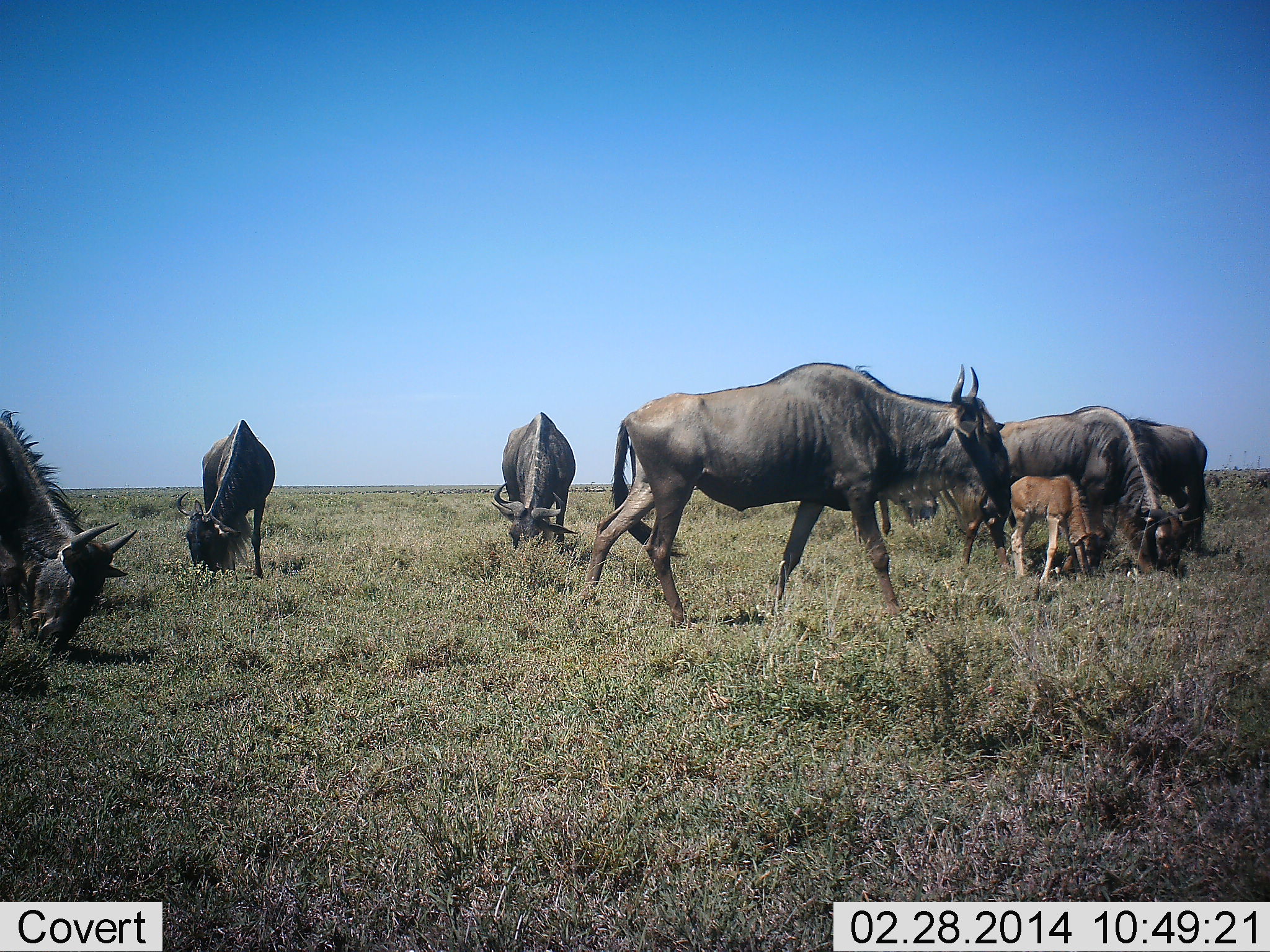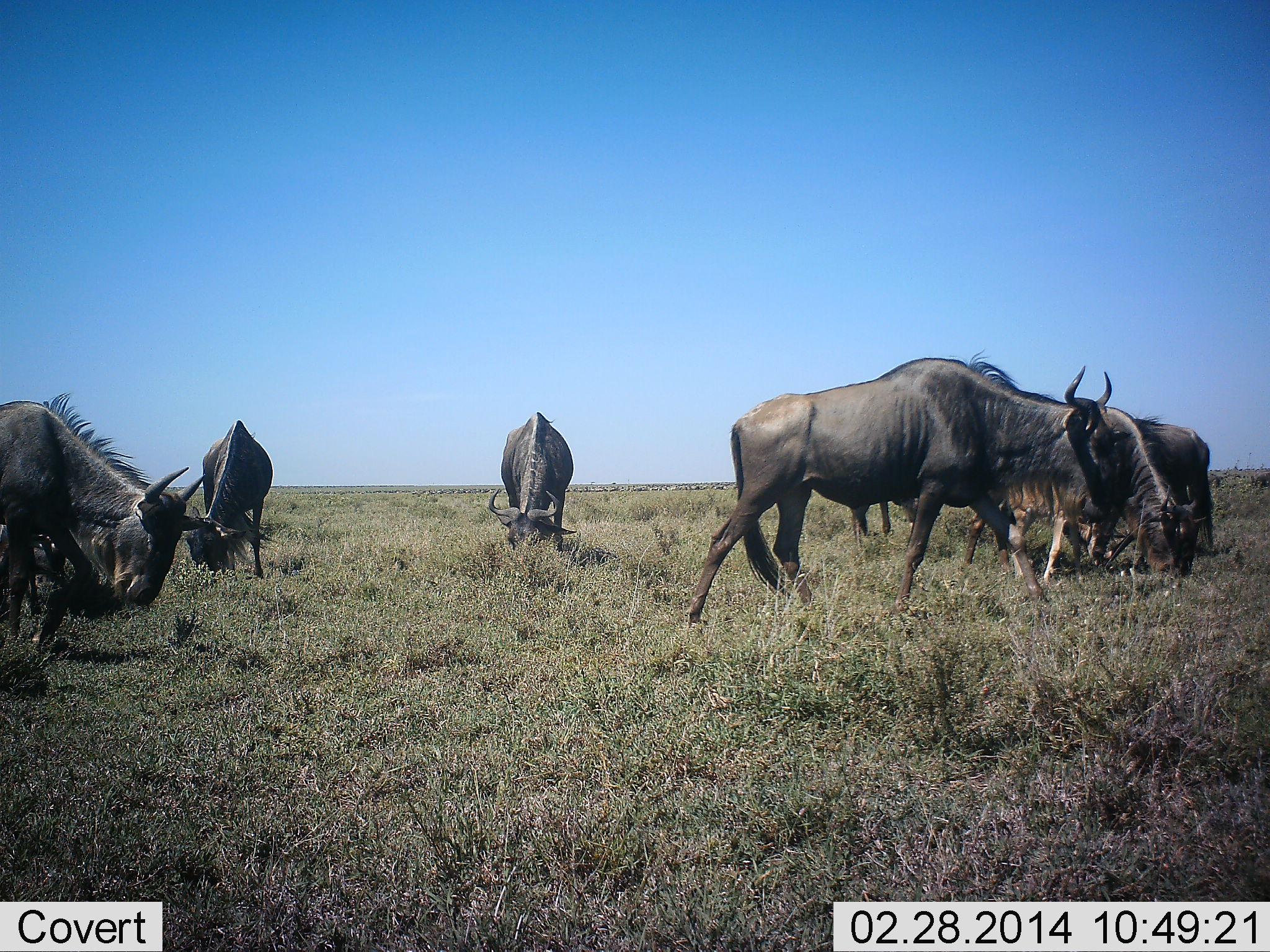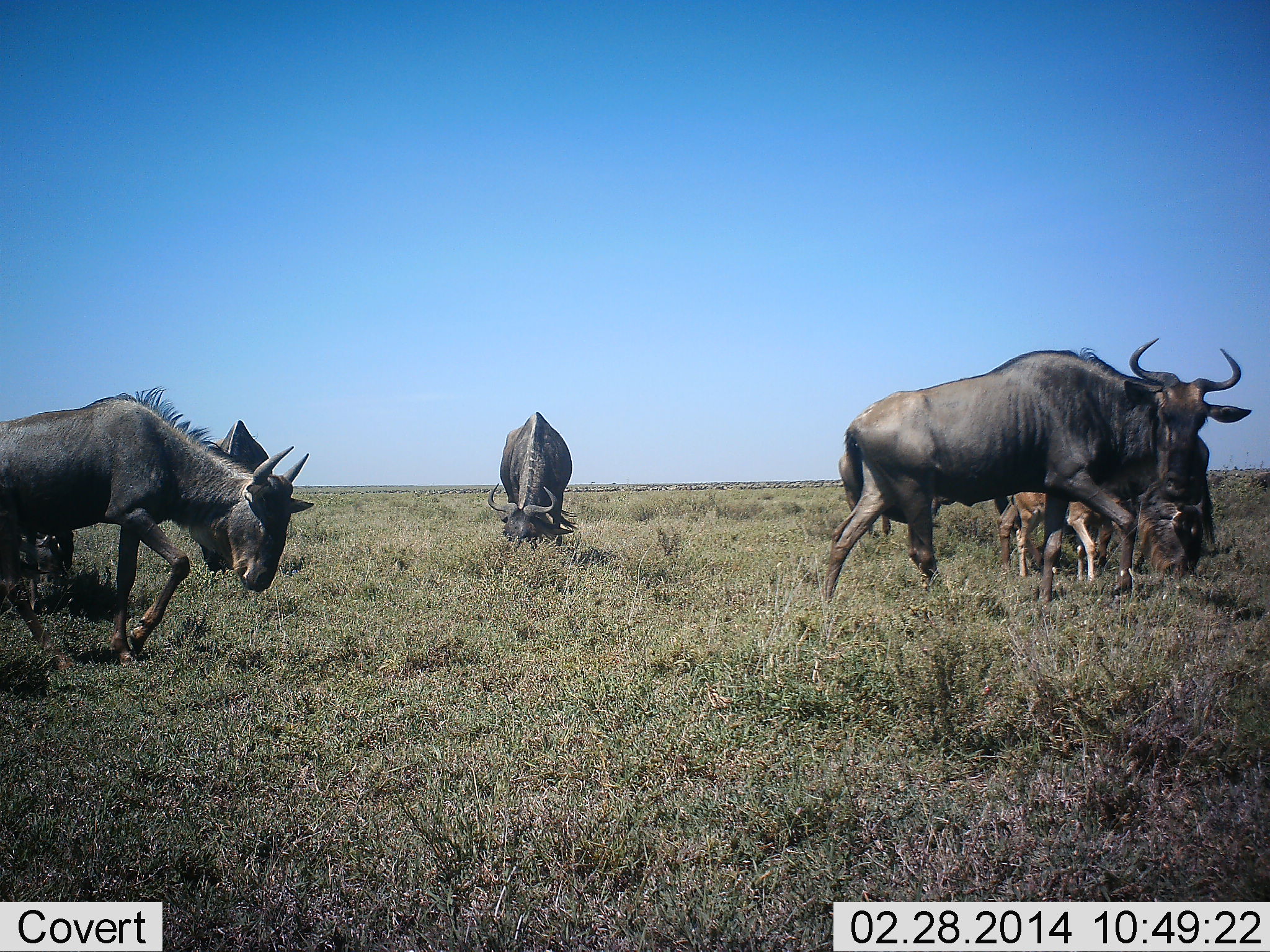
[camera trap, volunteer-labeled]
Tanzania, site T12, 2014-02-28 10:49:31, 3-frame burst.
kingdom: Animalia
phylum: Chordata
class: Mammalia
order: Artiodactyla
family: Bovidae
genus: Connochaetes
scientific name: Connochaetes taurinus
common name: blue wildebeest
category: wildebeest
Wildebeest (blue wildebeest) (Connochaetes taurinus), count 7. Behavior (volunteer vote fractions): standing 60%, resting 0%, moving 100%, interacting 20%. Young present (vote fraction): 60%. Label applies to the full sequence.